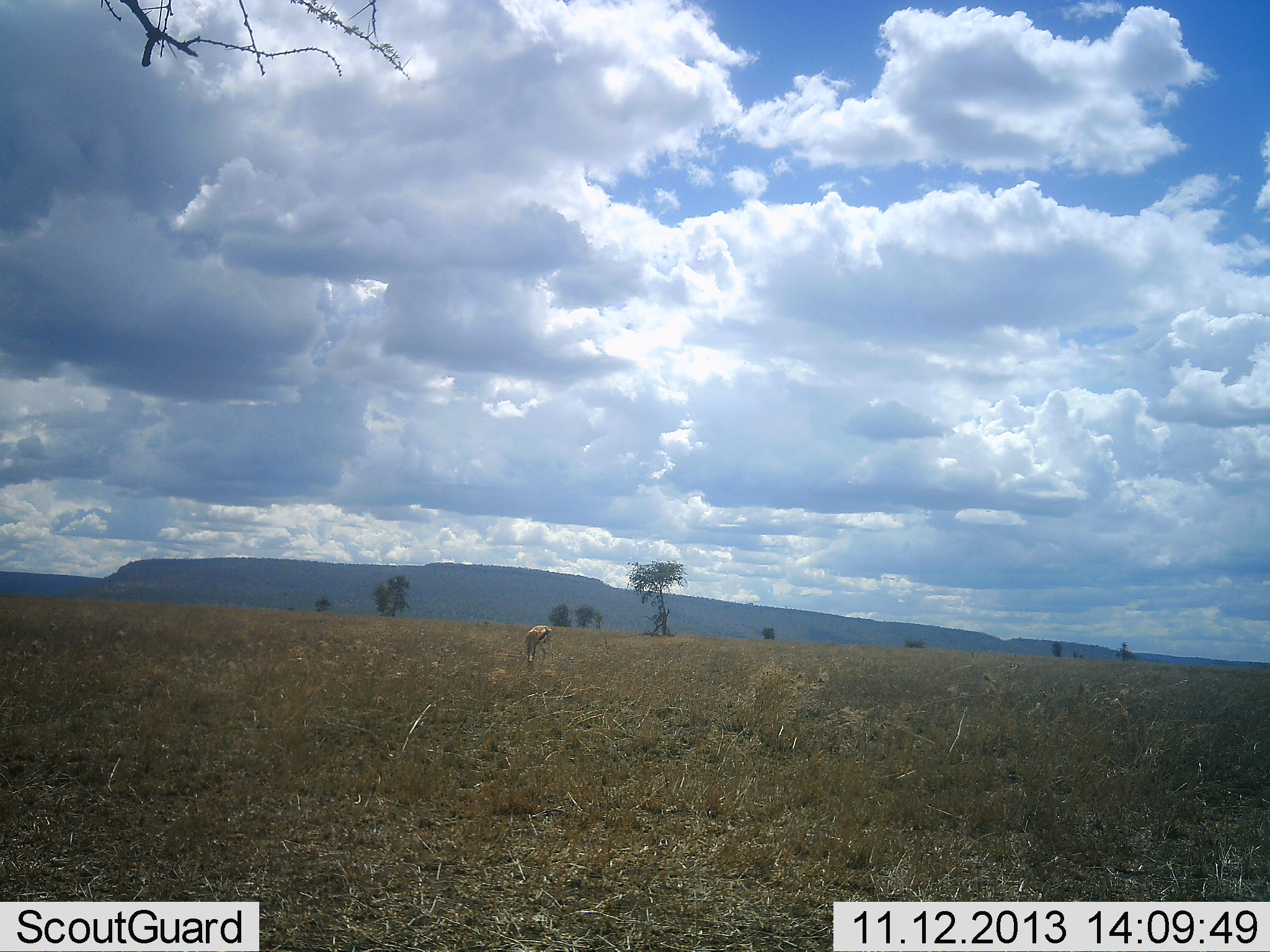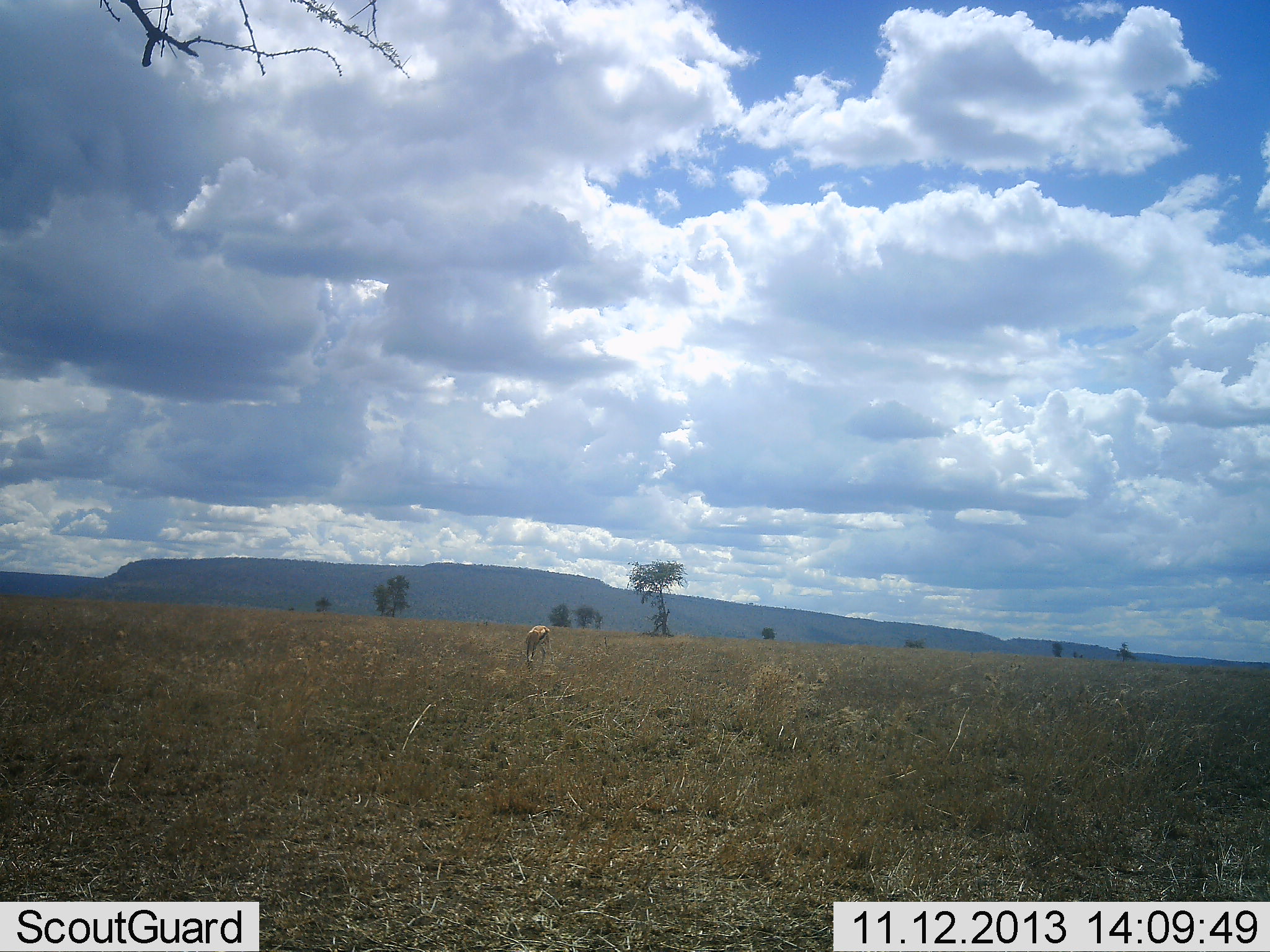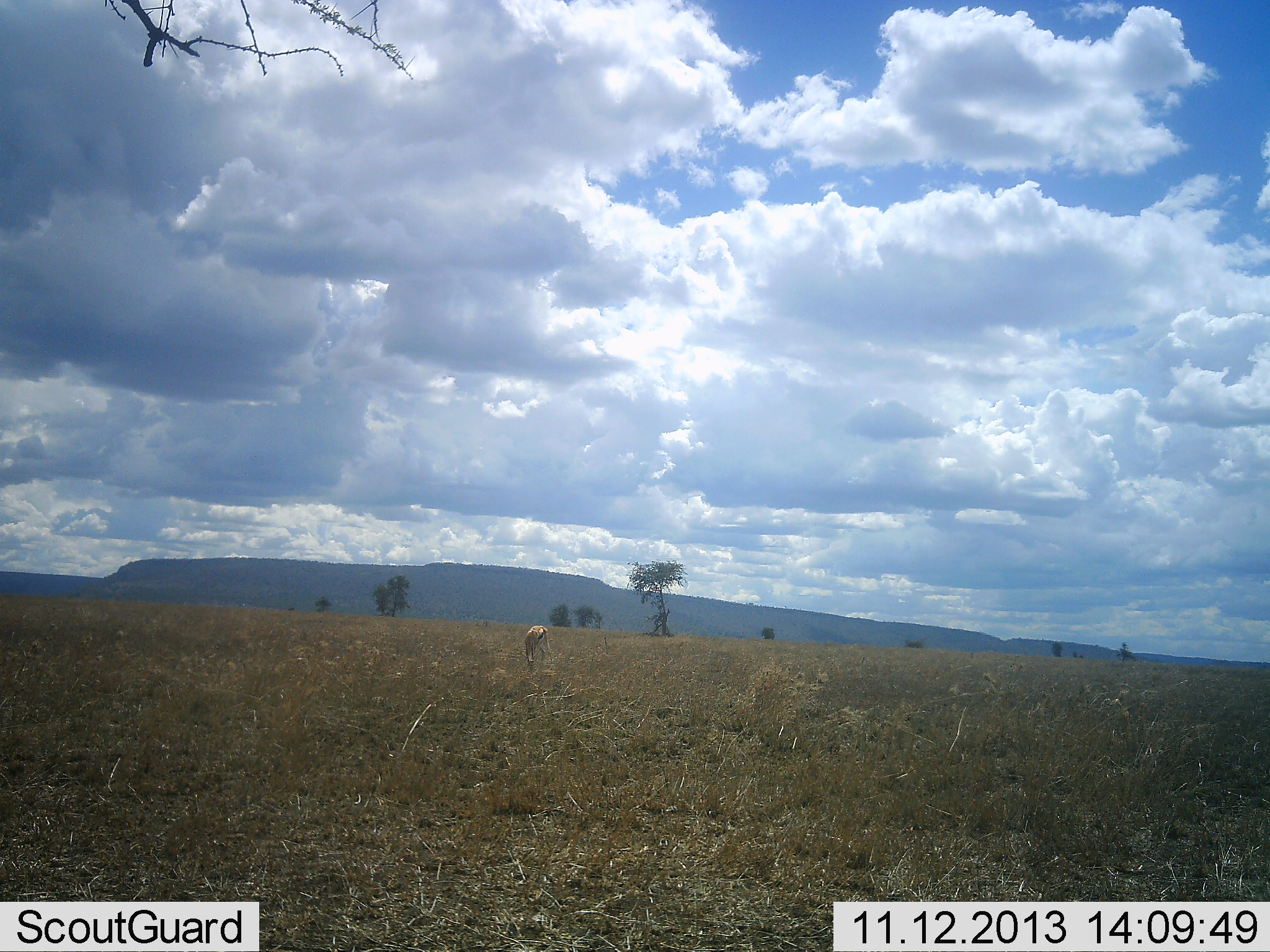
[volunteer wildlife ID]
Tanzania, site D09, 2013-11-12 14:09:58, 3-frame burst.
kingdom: Animalia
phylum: Chordata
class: Mammalia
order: Artiodactyla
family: Bovidae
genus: Eudorcas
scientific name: Eudorcas thomsonii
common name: thomson's gazelle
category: gazellethomsons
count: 1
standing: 20%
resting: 0%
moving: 0%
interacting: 0%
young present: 0%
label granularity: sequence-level